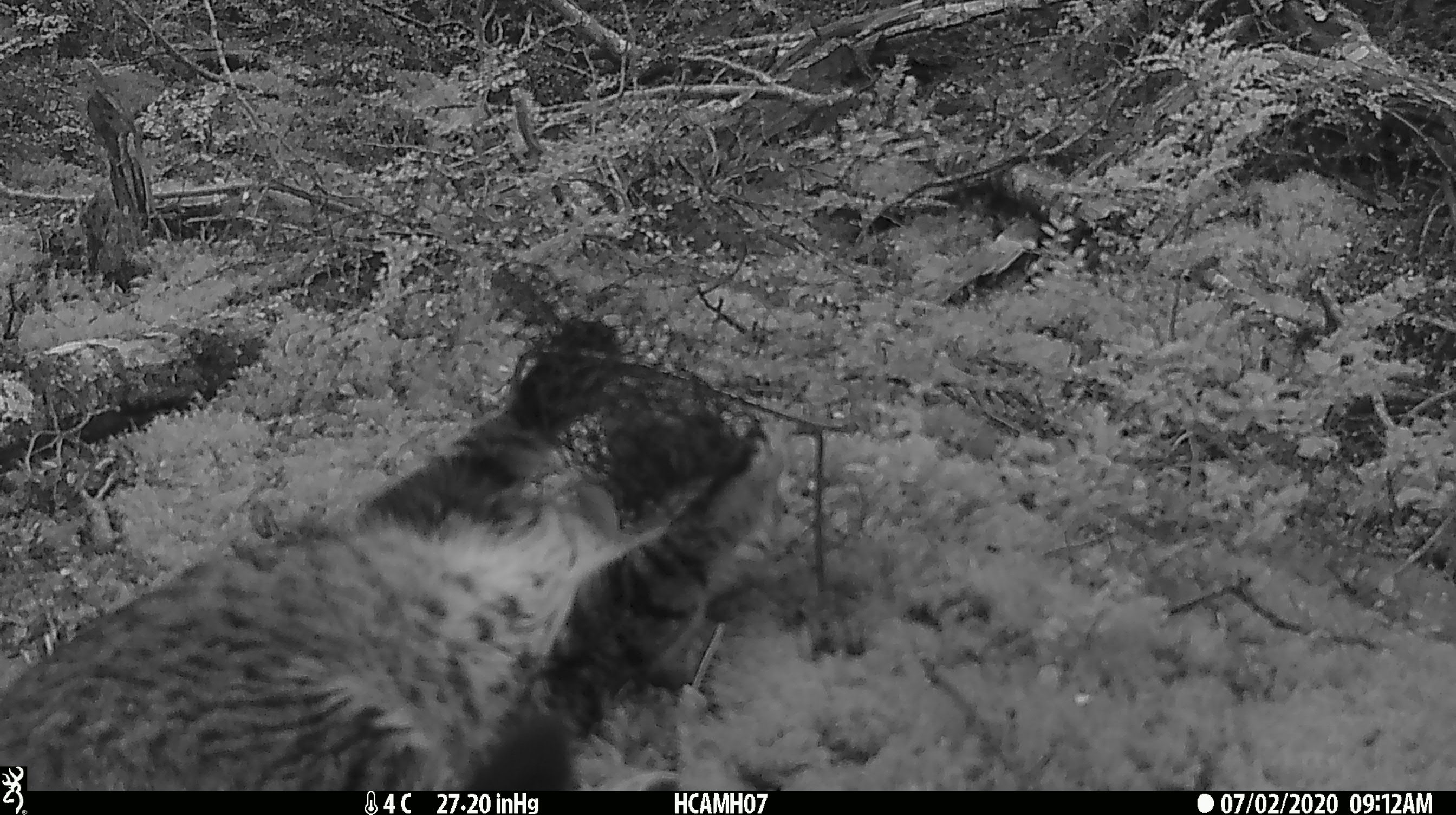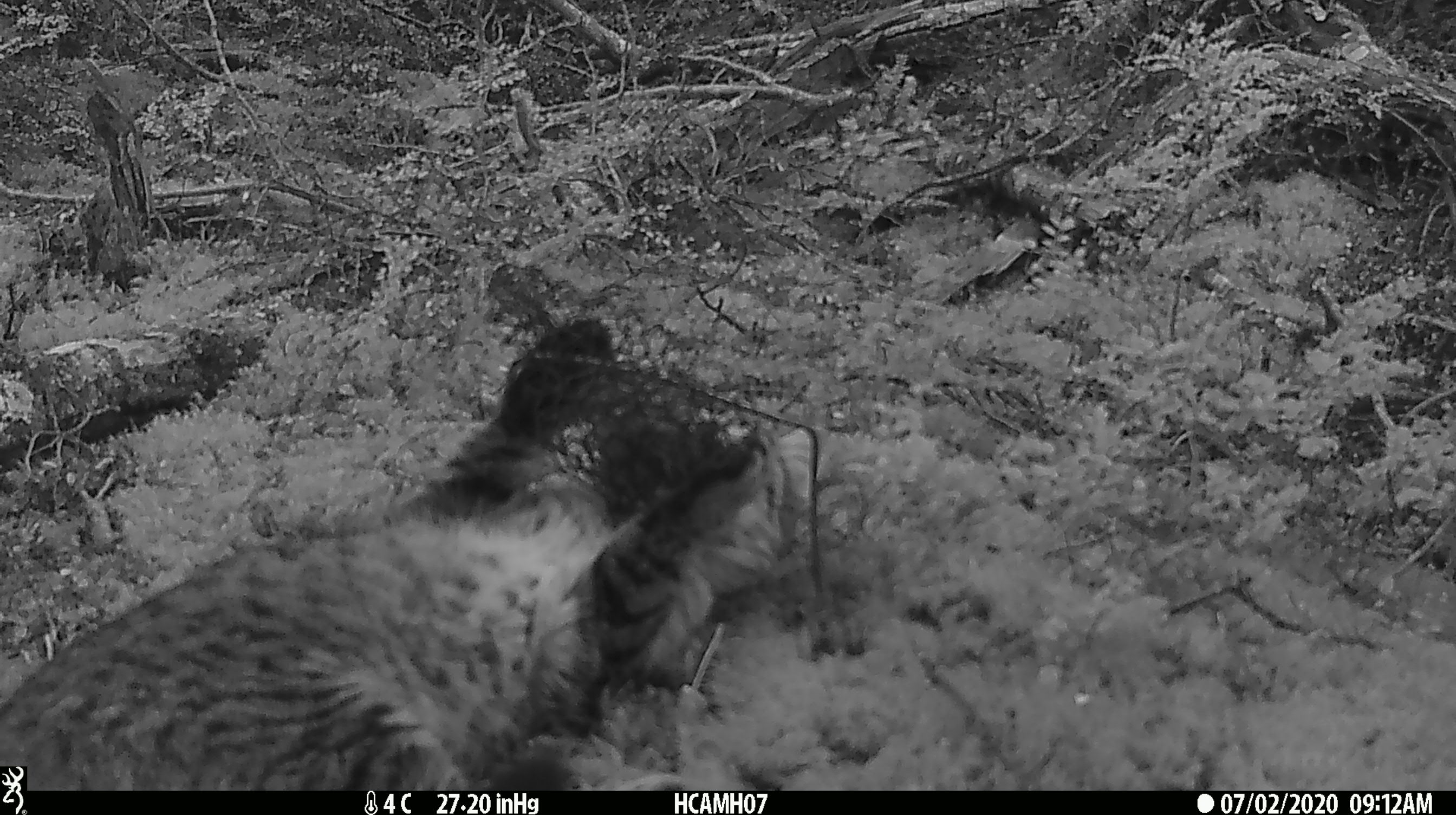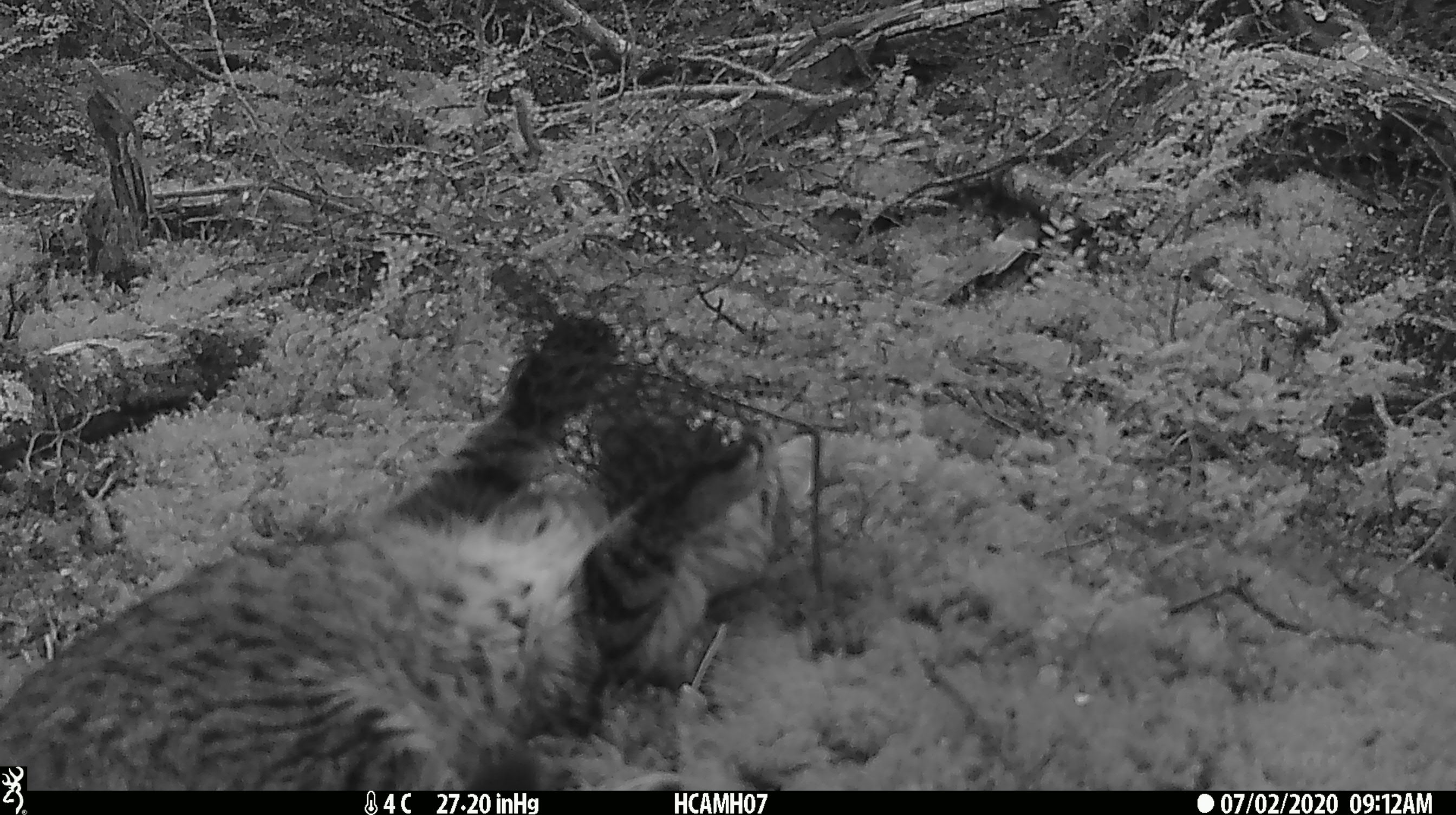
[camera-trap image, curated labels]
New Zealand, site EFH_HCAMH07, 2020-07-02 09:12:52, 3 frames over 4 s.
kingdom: Animalia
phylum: Chordata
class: Mammalia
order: Carnivora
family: Felidae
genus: Felis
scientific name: Felis catus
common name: domestic cat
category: cat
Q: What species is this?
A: Cat (domestic cat) (Felis catus).